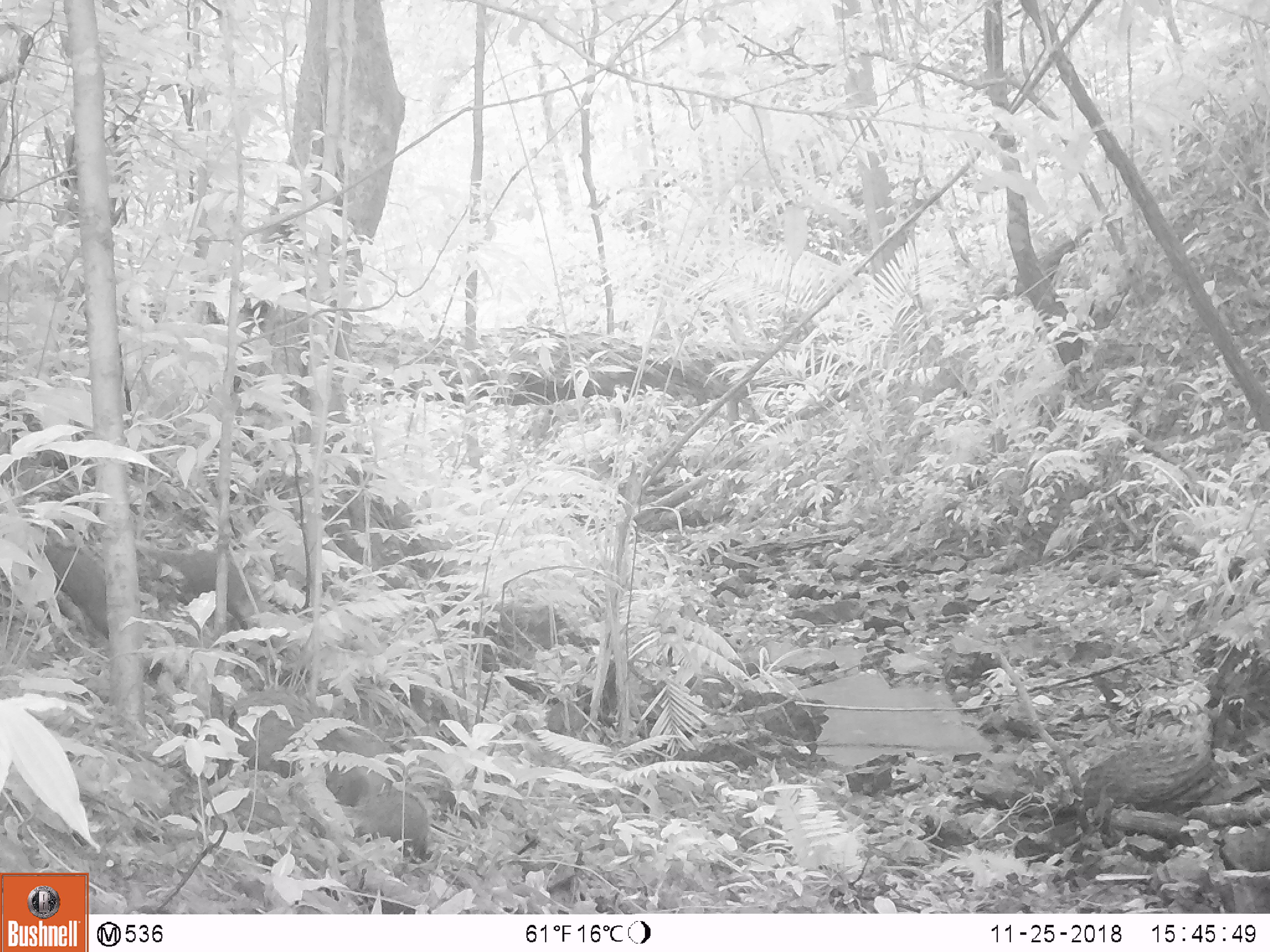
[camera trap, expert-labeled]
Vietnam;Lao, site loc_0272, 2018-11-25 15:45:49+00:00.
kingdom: Animalia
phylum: Chordata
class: Mammalia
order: Carnivora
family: Herpestidae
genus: Urva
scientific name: Urva urva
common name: crab-eating mongoose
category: crab eating mongoose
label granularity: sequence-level